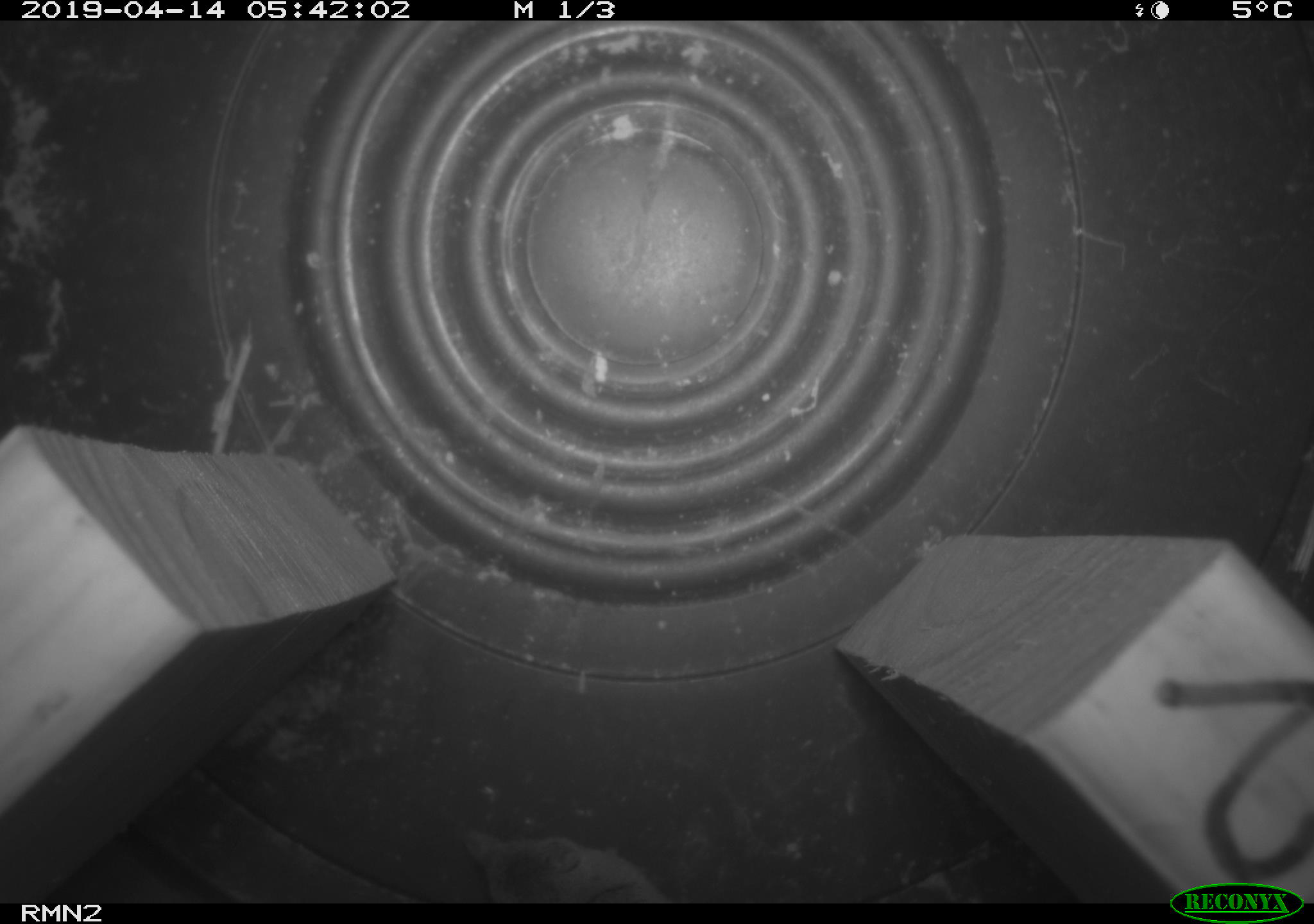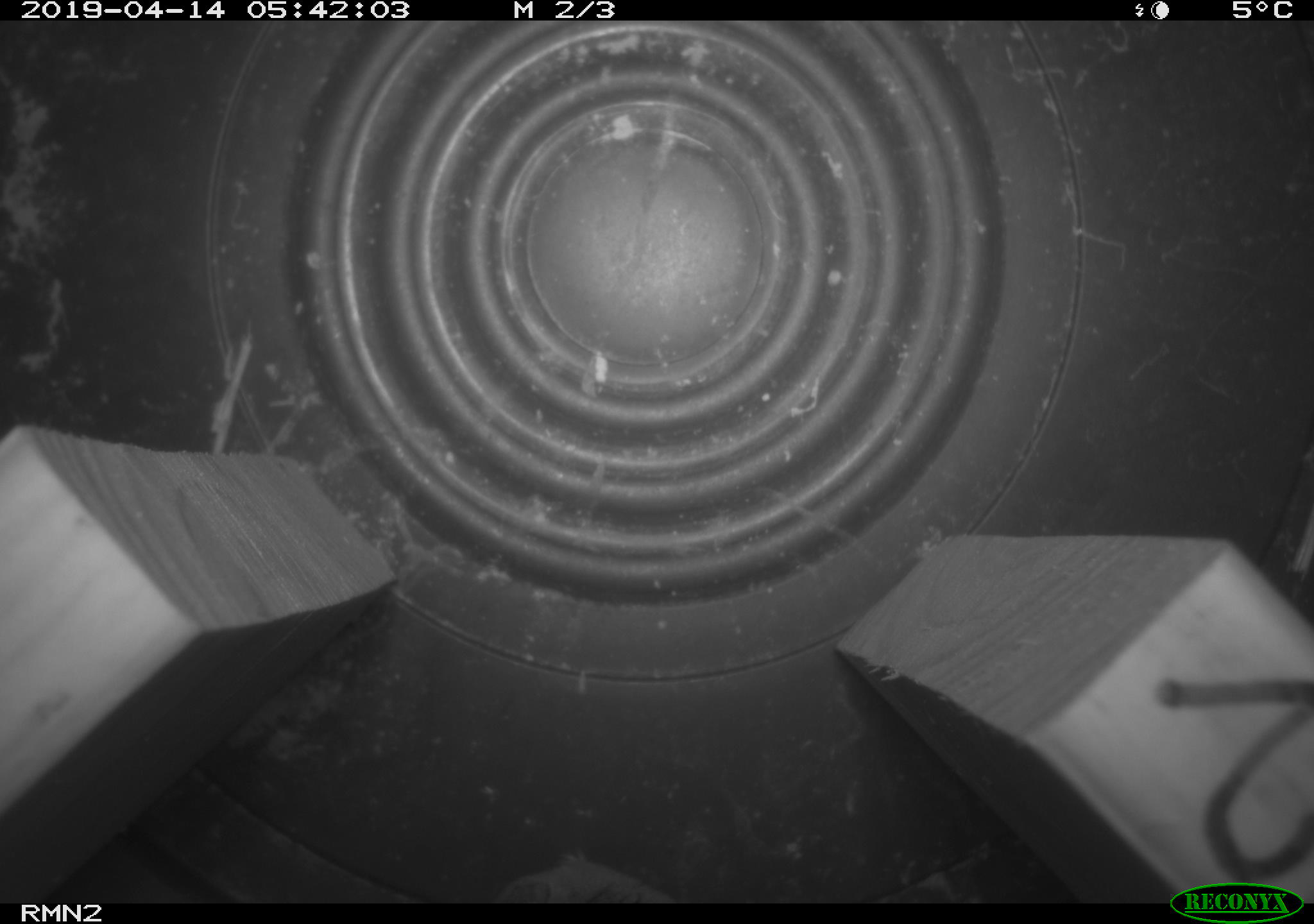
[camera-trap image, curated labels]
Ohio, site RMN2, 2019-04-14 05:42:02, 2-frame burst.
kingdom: Animalia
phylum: Chordata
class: Mammalia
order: Eulipotyphla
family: Soricidae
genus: Sorex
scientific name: Sorex cinereus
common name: masked shrew